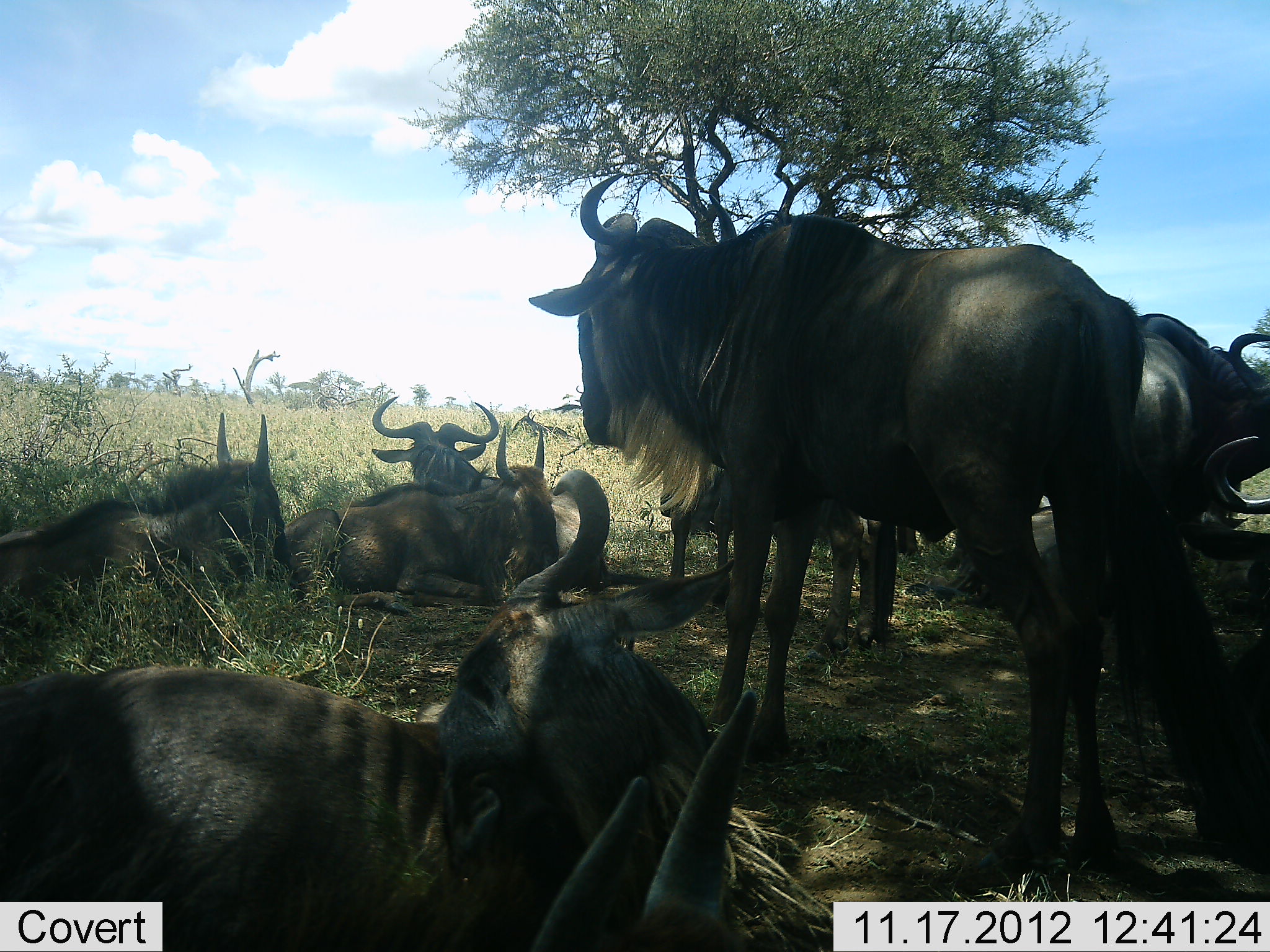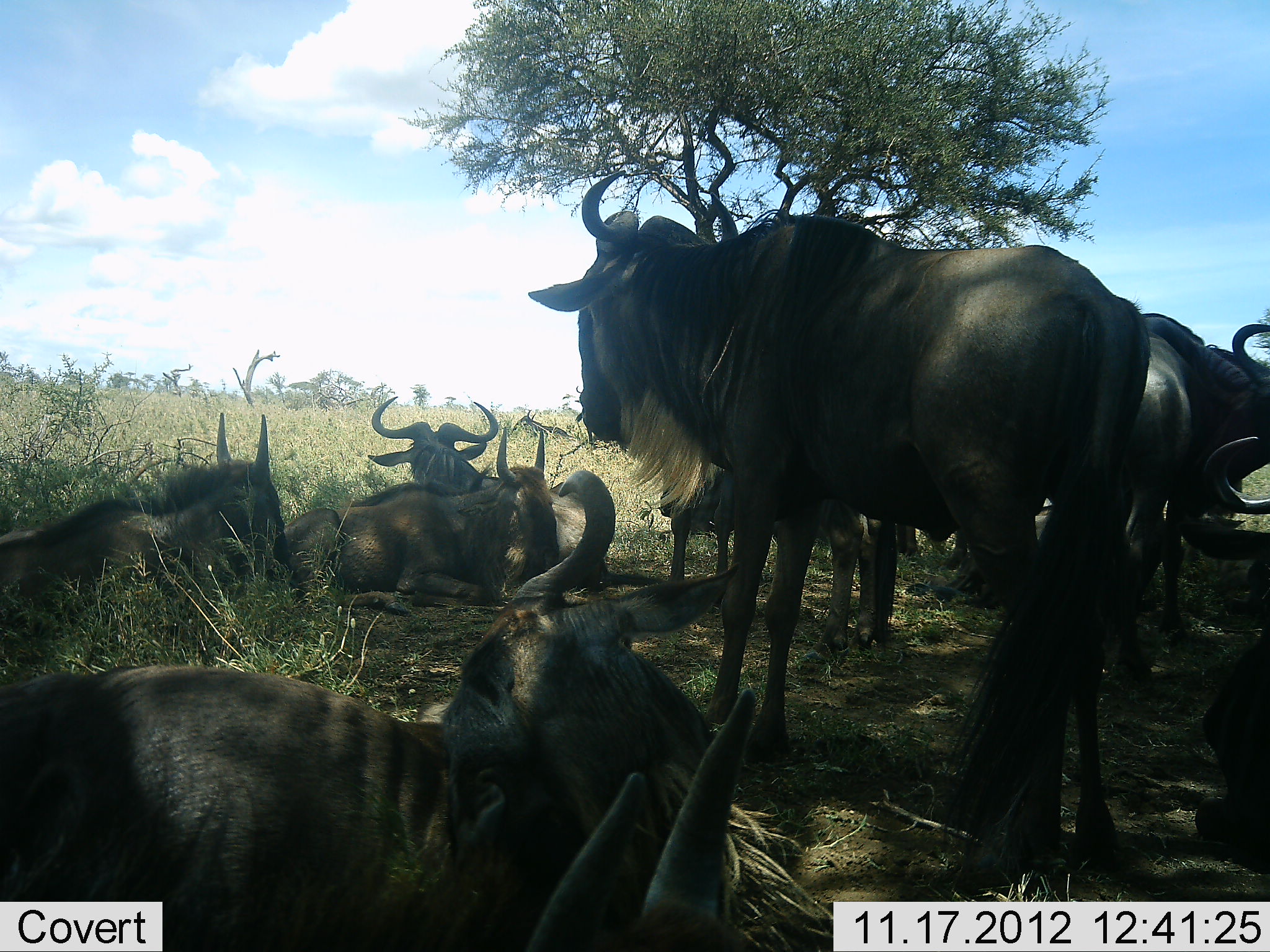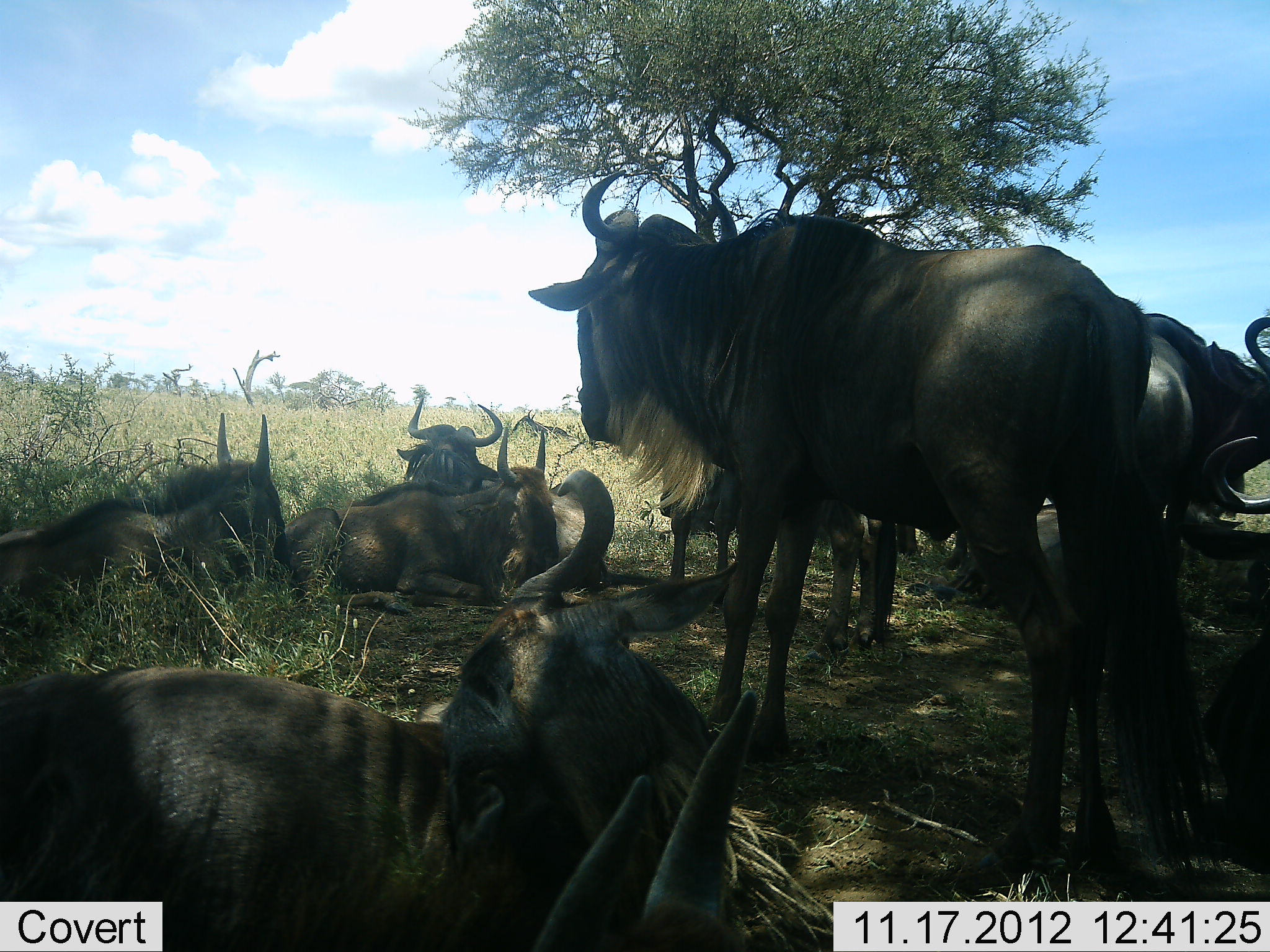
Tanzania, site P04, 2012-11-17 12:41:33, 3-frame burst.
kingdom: Animalia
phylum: Chordata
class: Mammalia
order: Artiodactyla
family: Bovidae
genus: Connochaetes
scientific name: Connochaetes taurinus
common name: blue wildebeest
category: wildebeest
Wildebeest (blue wildebeest) (Connochaetes taurinus), count 10. Behavior (volunteer vote fractions): standing 80%, resting 100%, moving 0%, interacting 0%. Young present (vote fraction): 20%. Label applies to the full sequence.